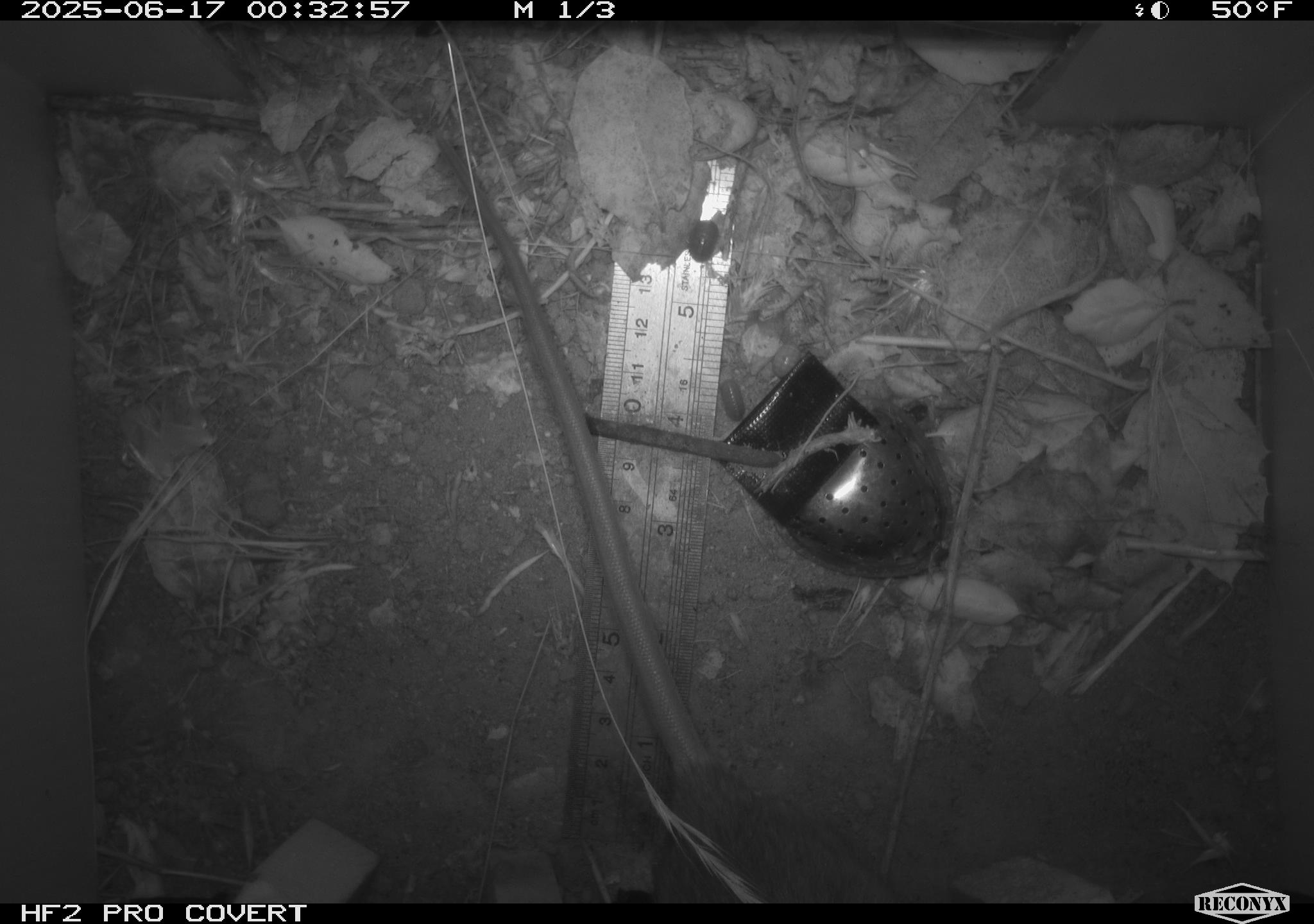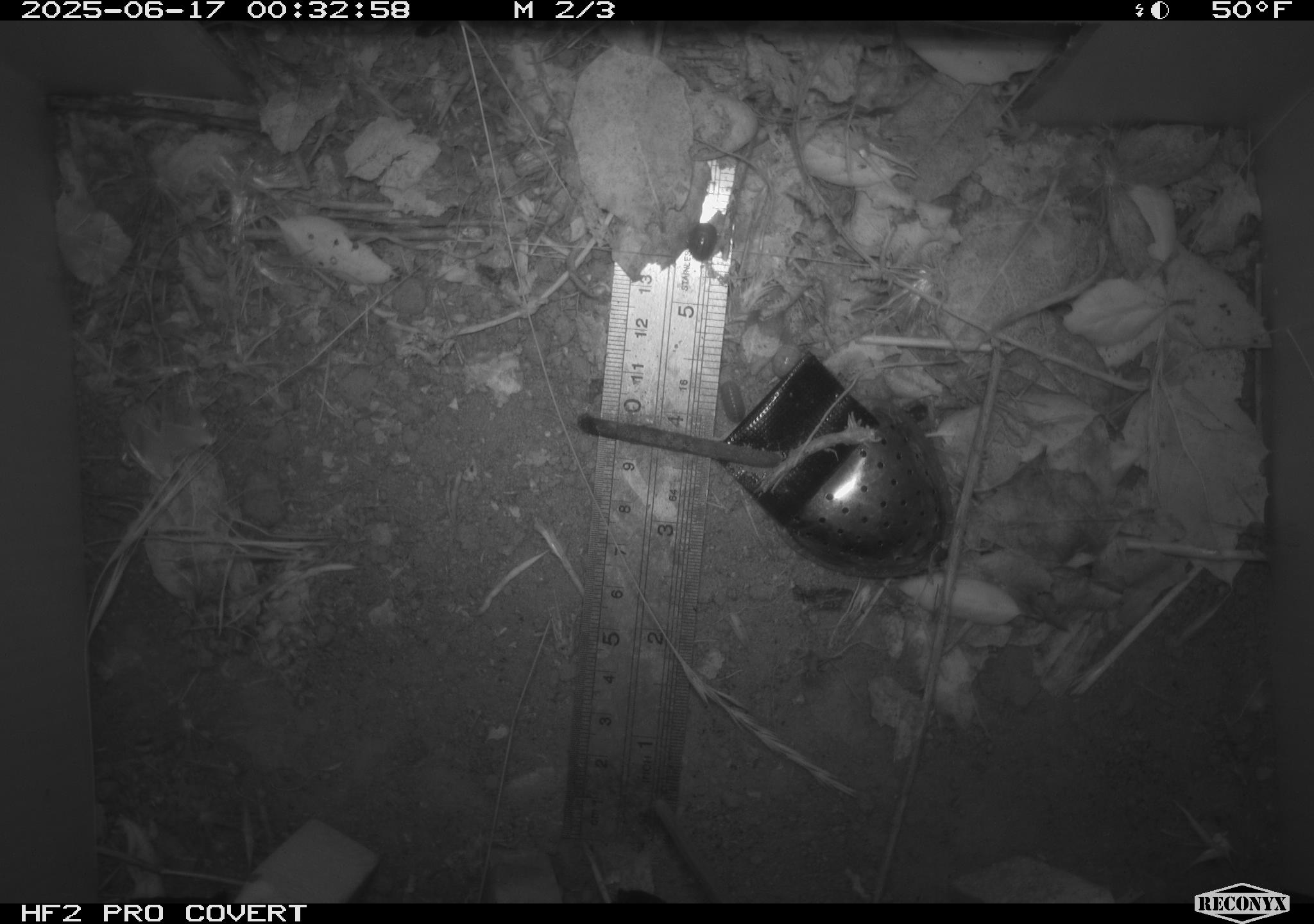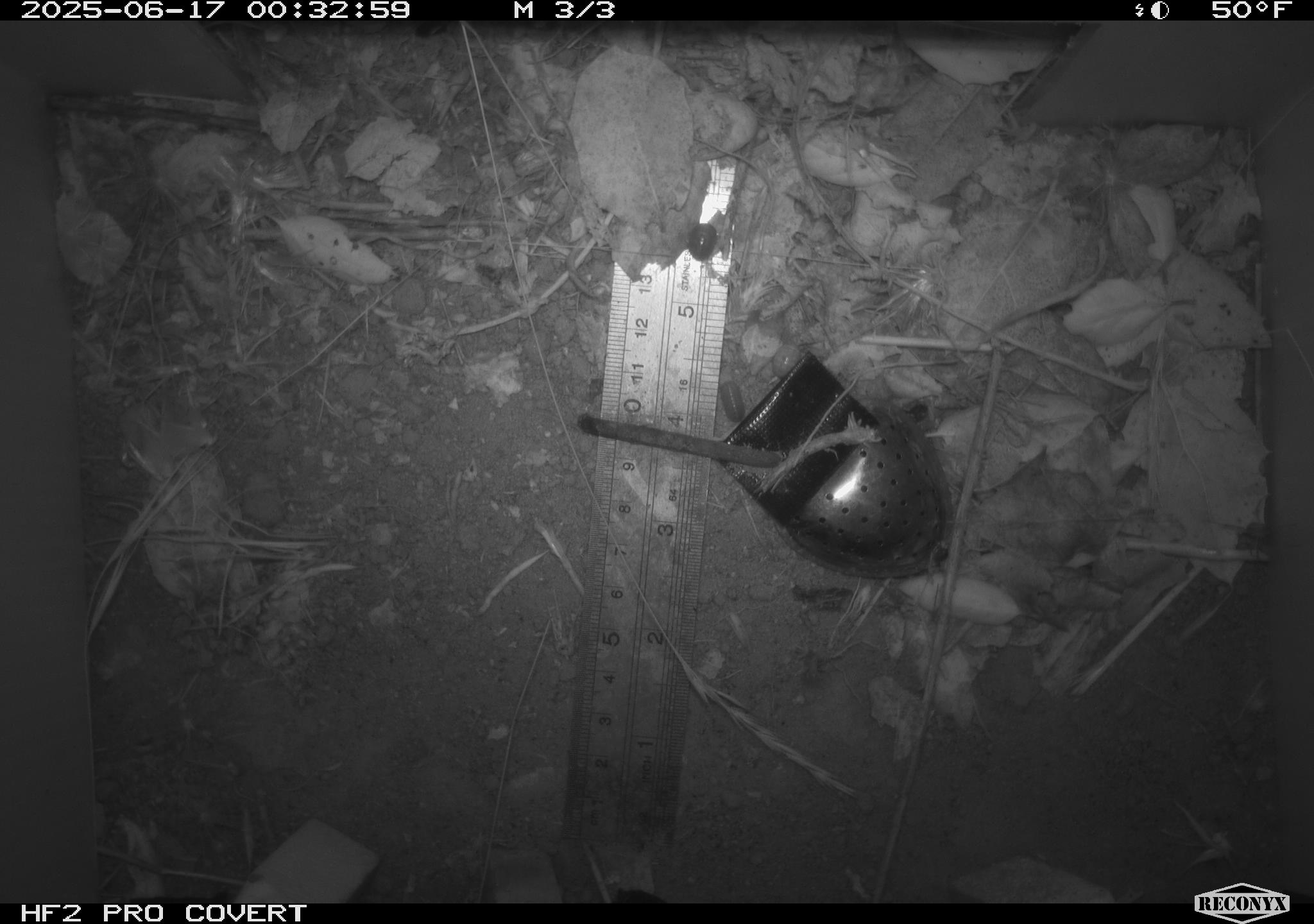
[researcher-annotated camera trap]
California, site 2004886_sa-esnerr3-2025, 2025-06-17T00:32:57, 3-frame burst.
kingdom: Animalia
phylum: Chordata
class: Mammalia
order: Rodentia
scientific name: Rodentia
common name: rodent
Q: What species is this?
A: Rodent (Rodentia).